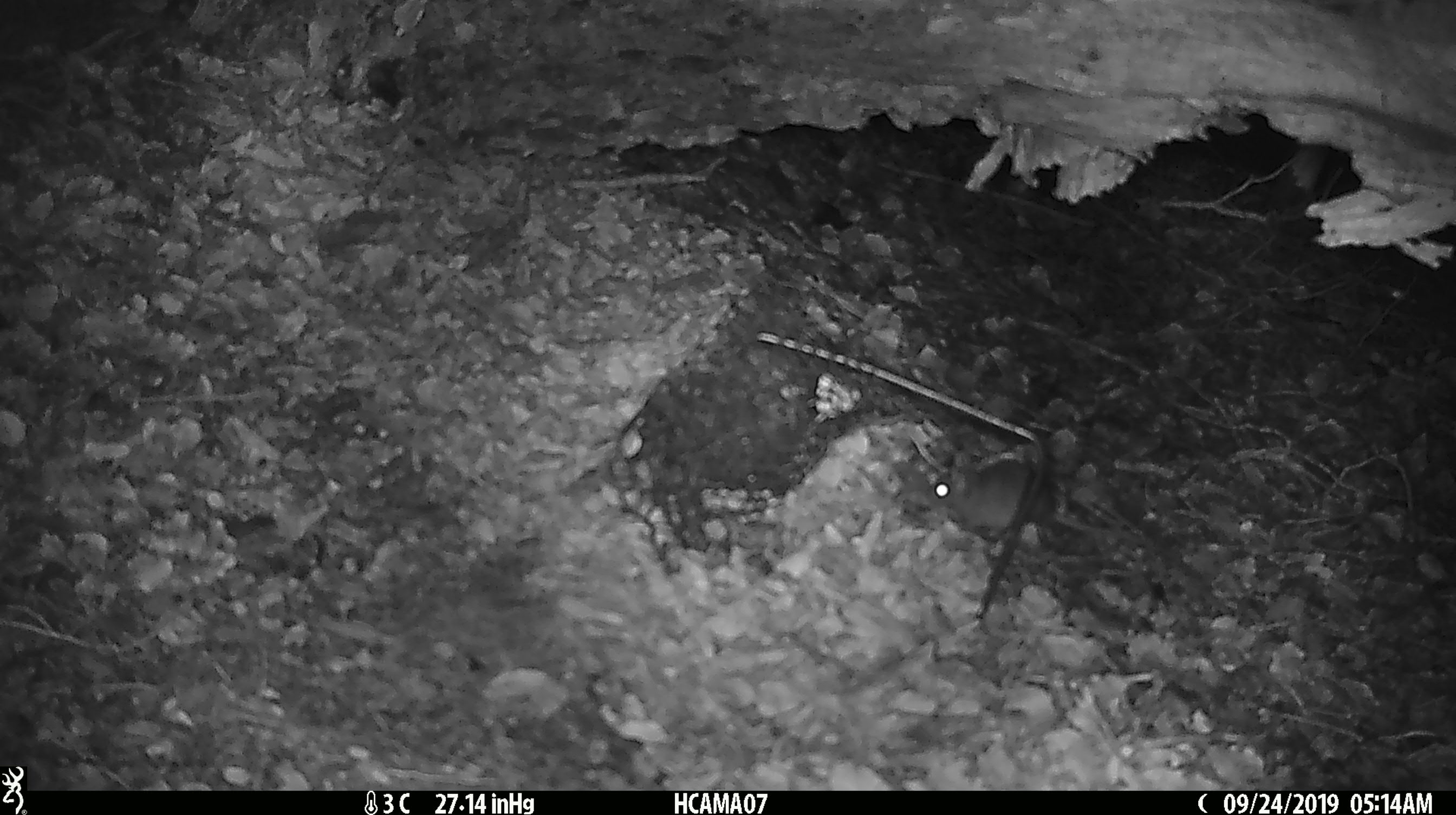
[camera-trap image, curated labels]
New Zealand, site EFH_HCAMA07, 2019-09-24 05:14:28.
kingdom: Animalia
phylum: Chordata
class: Mammalia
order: Rodentia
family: Muridae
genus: Mus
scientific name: Mus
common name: mouse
Mouse (Mus).